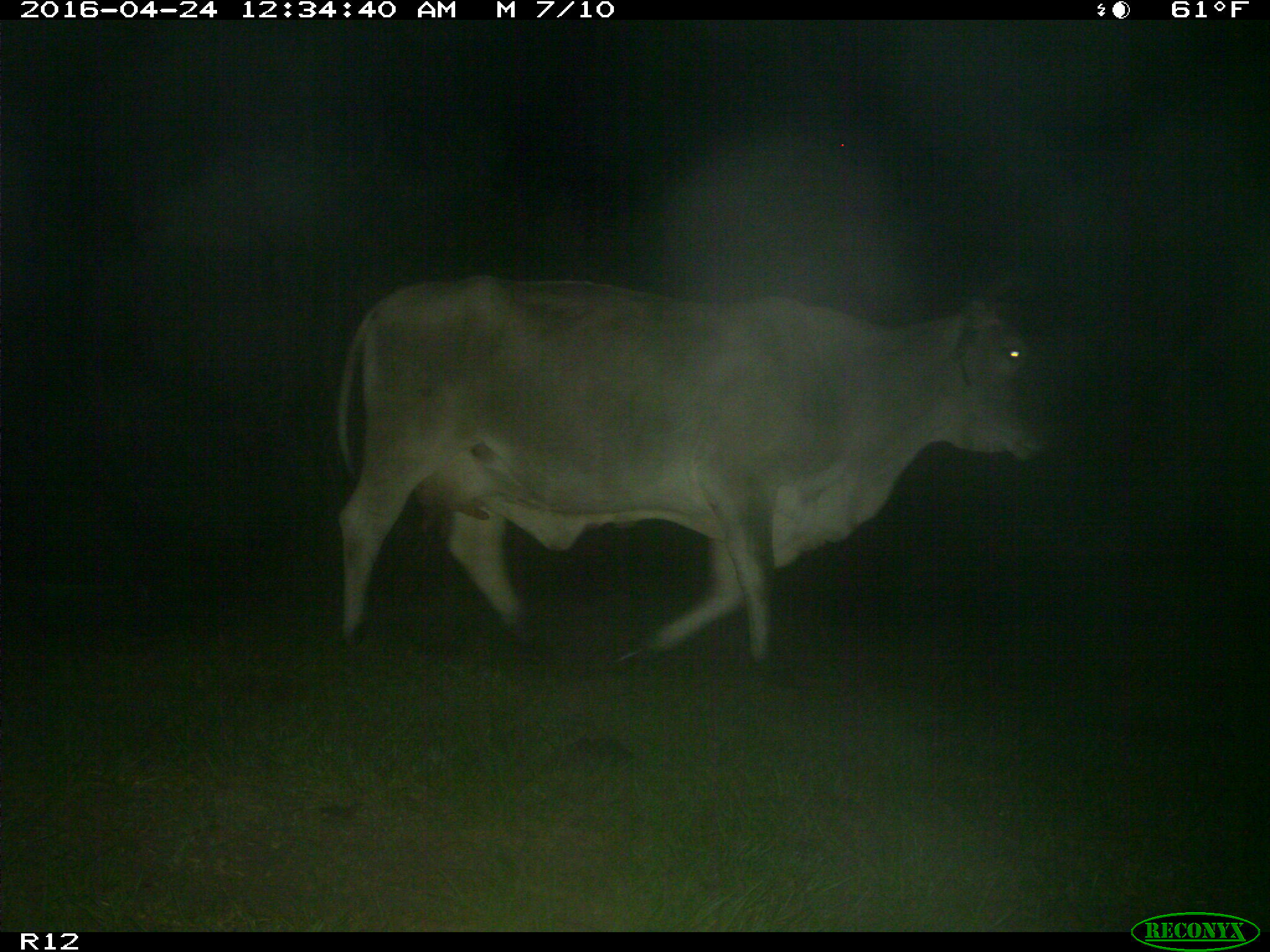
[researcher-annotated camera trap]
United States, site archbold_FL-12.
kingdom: Animalia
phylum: Chordata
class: Mammalia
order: Artiodactyla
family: Bovidae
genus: Bos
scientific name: Bos taurus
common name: domestic cow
Bos taurus (domestic cow).